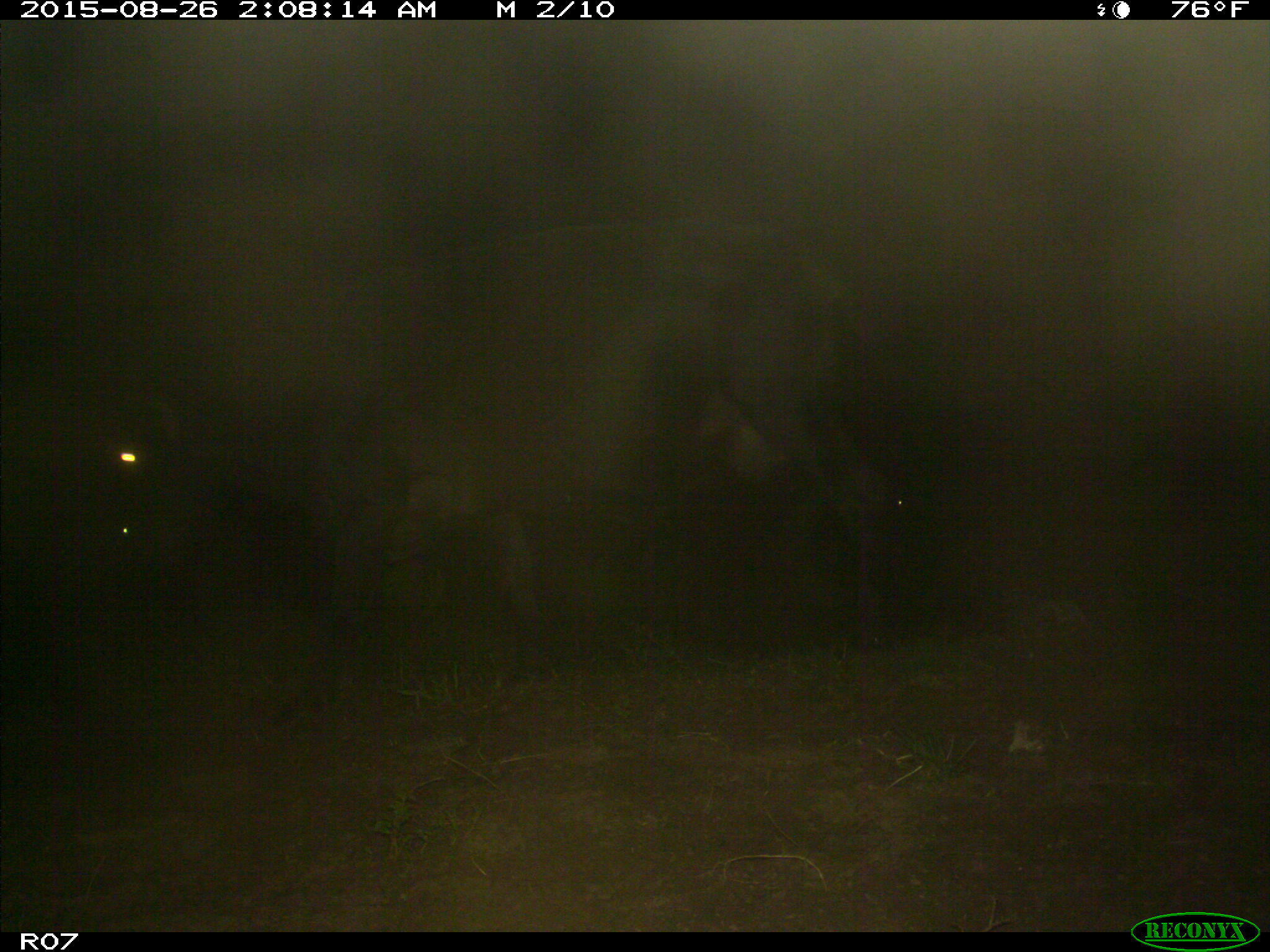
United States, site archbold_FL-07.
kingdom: Animalia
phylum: Chordata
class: Mammalia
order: Artiodactyla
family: Bovidae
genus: Bos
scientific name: Bos taurus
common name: domestic cow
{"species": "Bos taurus (domestic cow)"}